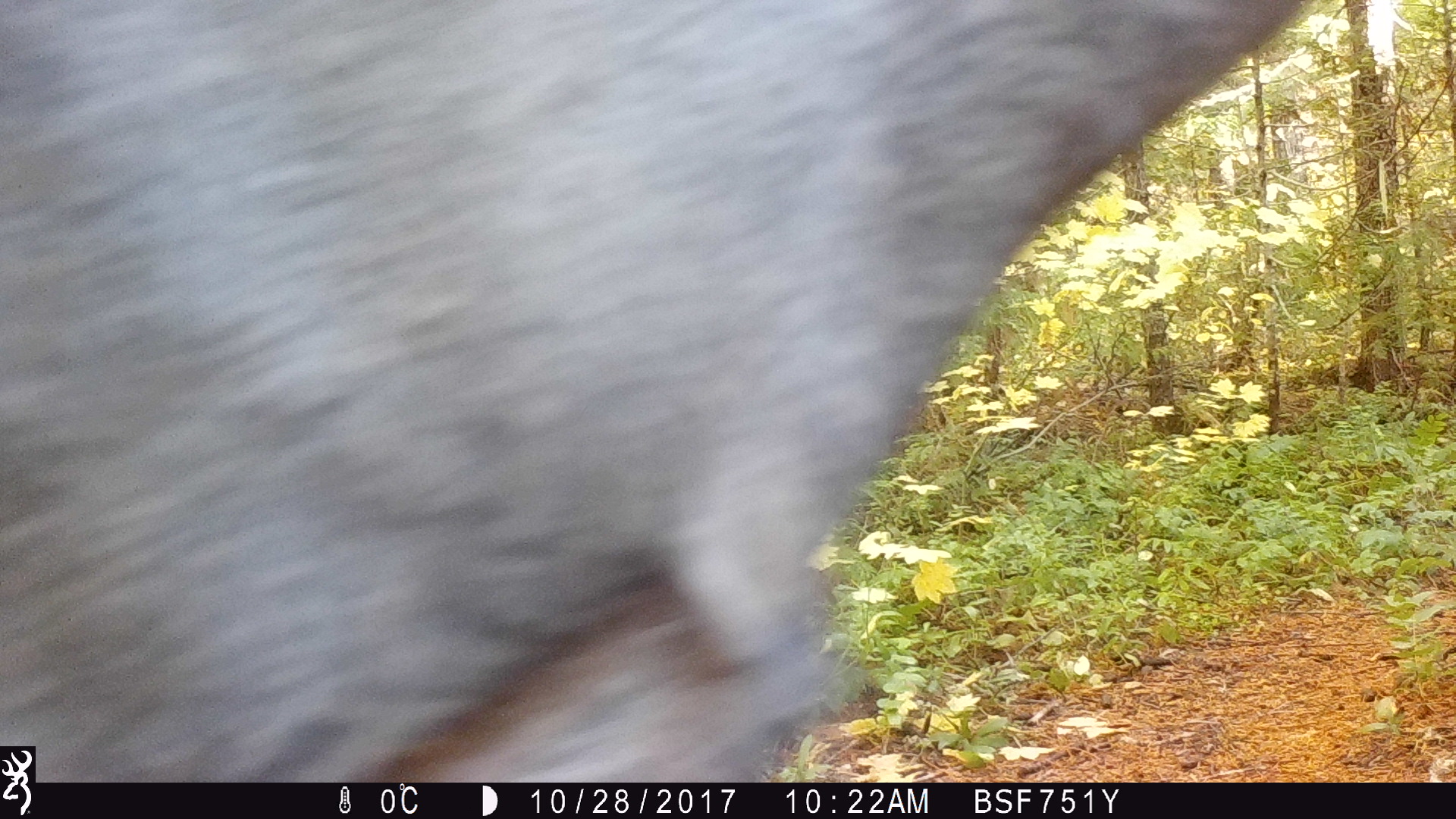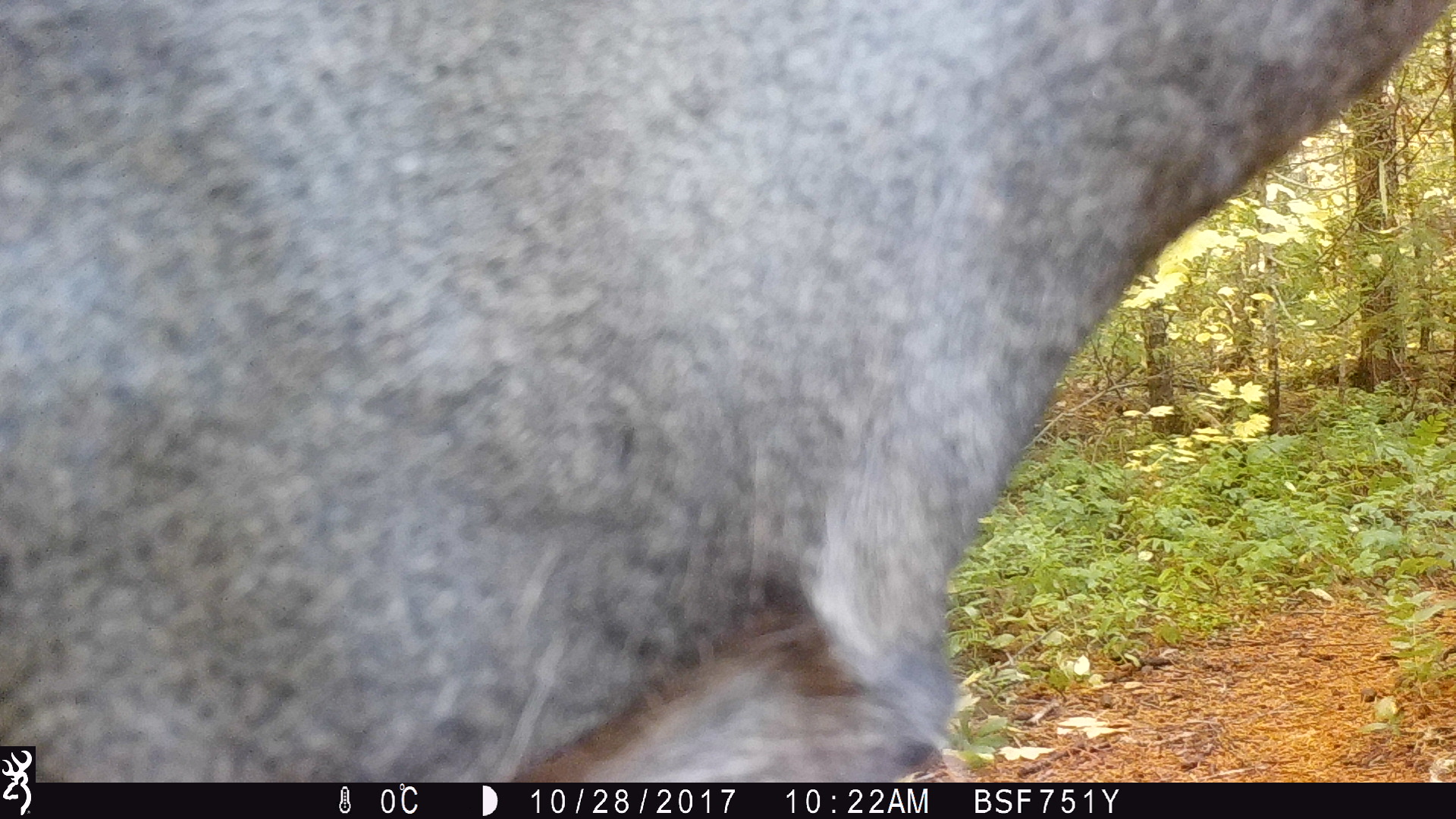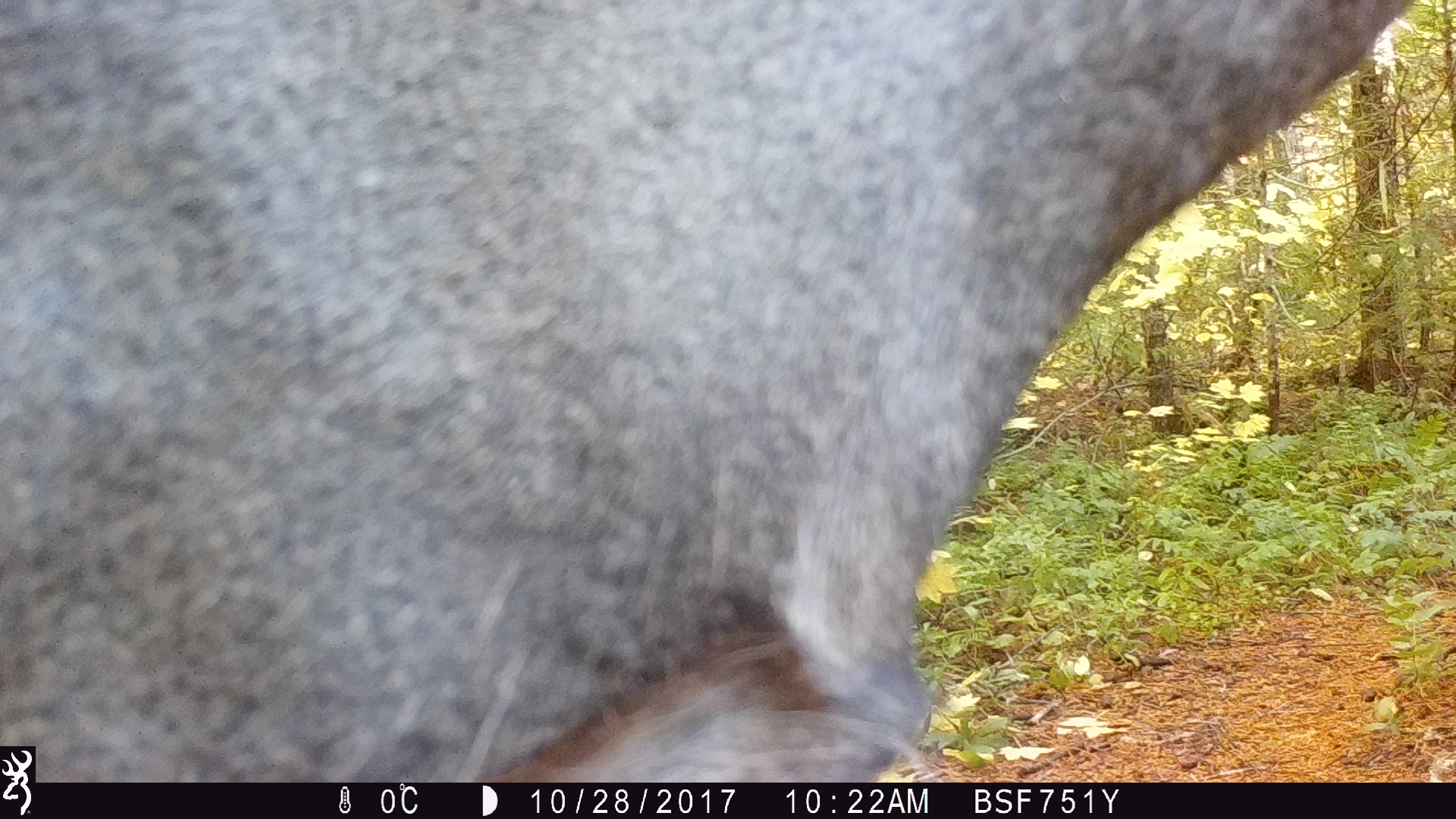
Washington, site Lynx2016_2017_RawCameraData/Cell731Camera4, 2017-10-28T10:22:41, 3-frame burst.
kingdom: Animalia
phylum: Chordata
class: Mammalia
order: Artiodactyla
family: Cervidae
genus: Odocoileus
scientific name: Odocoileus hemionus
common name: mule deer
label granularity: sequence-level